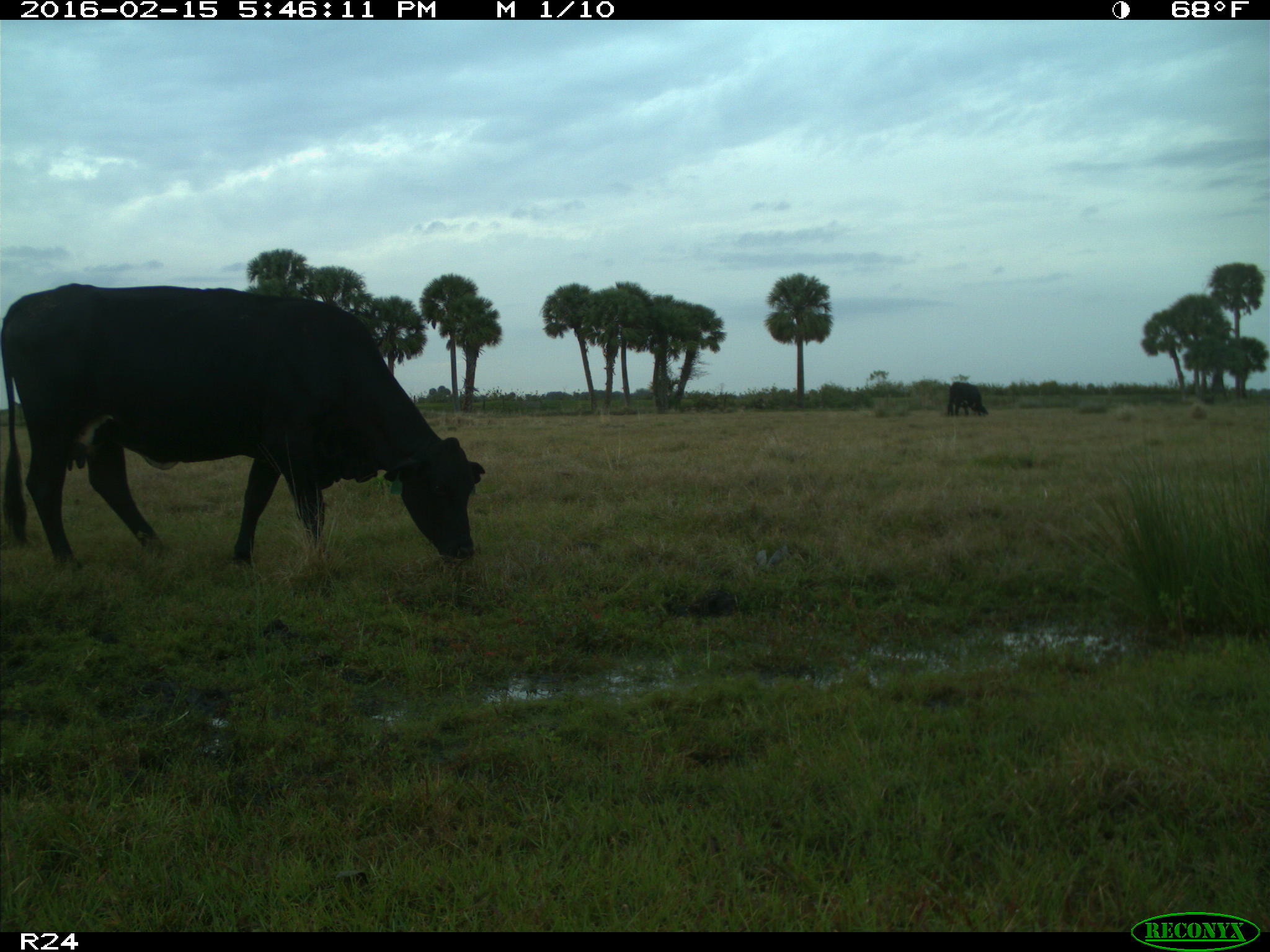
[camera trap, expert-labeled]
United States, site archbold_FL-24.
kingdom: Animalia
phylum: Chordata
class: Mammalia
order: Artiodactyla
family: Bovidae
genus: Bos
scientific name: Bos taurus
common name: domestic cow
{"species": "Bos taurus (domestic cow)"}